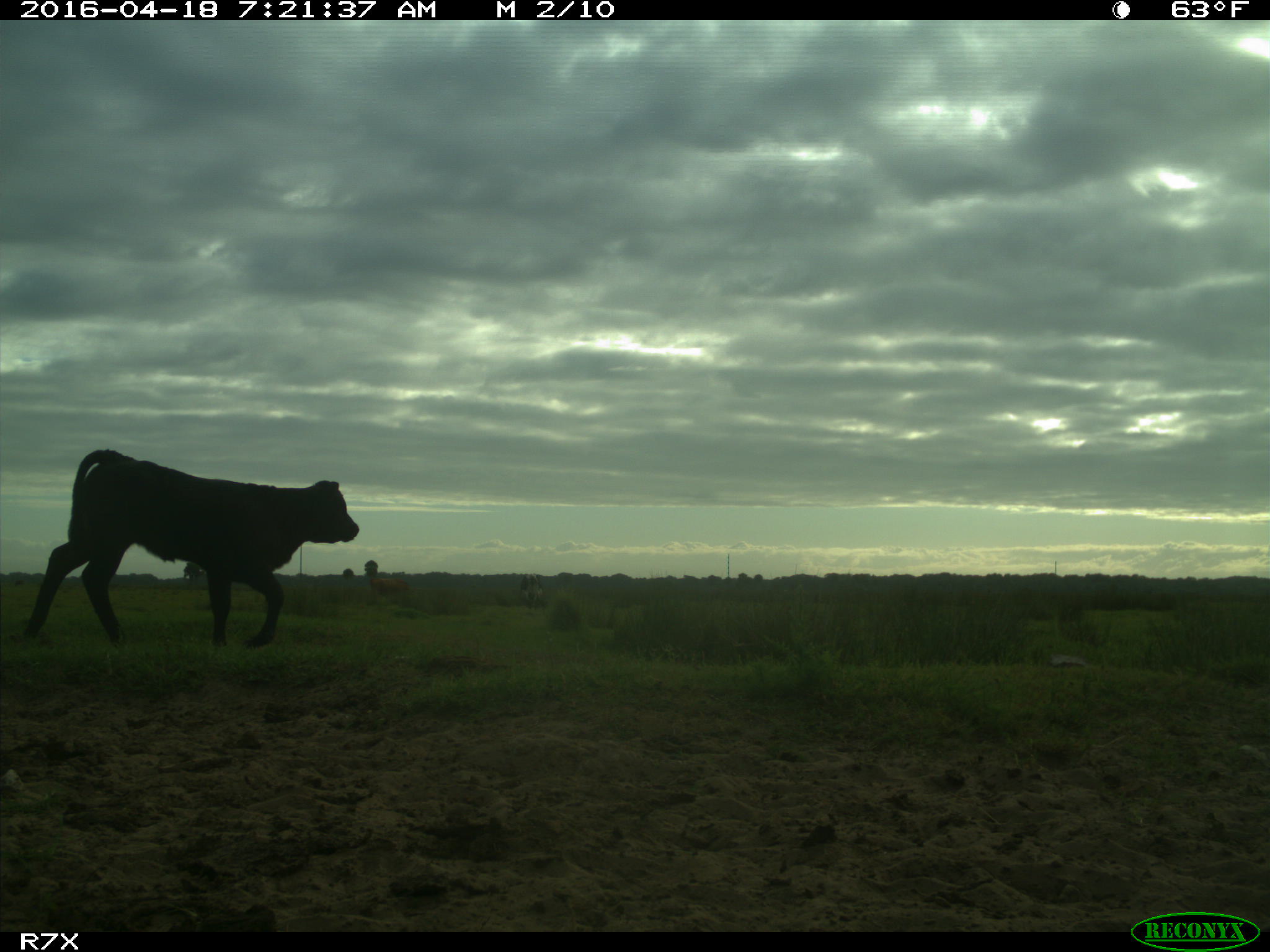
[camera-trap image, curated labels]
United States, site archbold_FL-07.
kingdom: Animalia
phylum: Chordata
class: Mammalia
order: Artiodactyla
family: Bovidae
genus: Bos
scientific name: Bos taurus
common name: domestic cow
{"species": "Bos taurus (domestic cow)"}